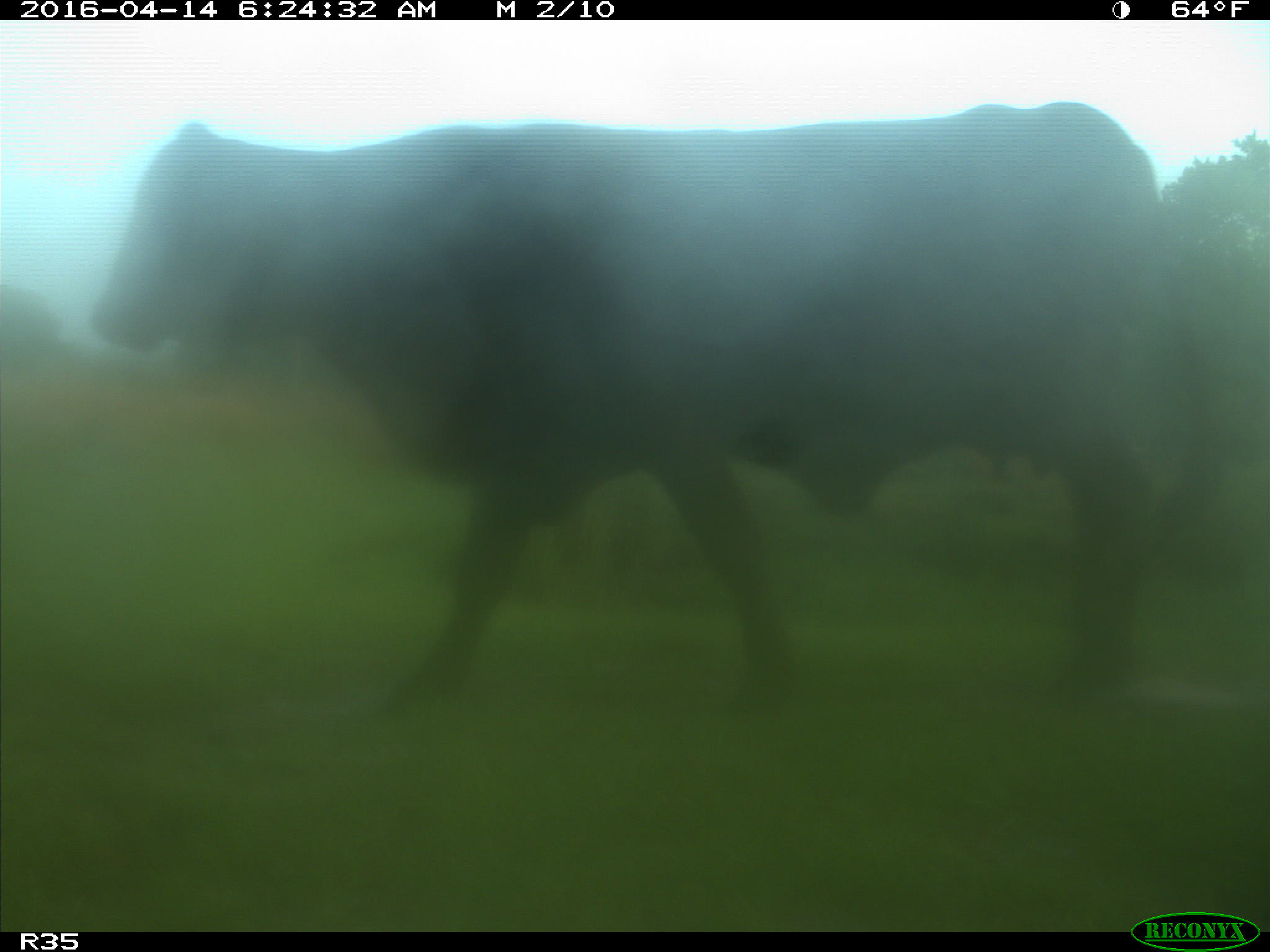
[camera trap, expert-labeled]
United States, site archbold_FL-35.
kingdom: Animalia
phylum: Chordata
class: Mammalia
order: Artiodactyla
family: Bovidae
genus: Bos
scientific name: Bos taurus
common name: domestic cow